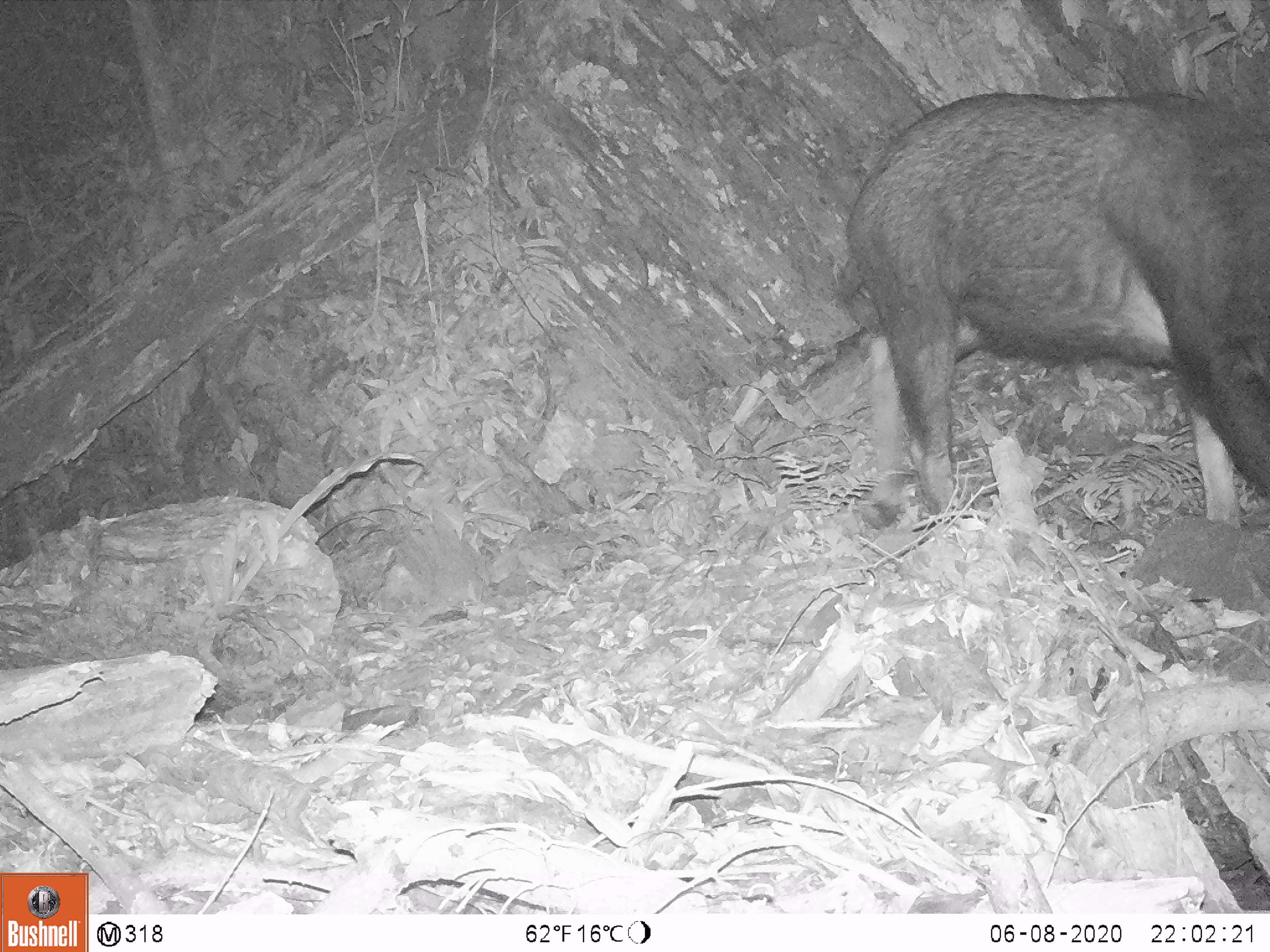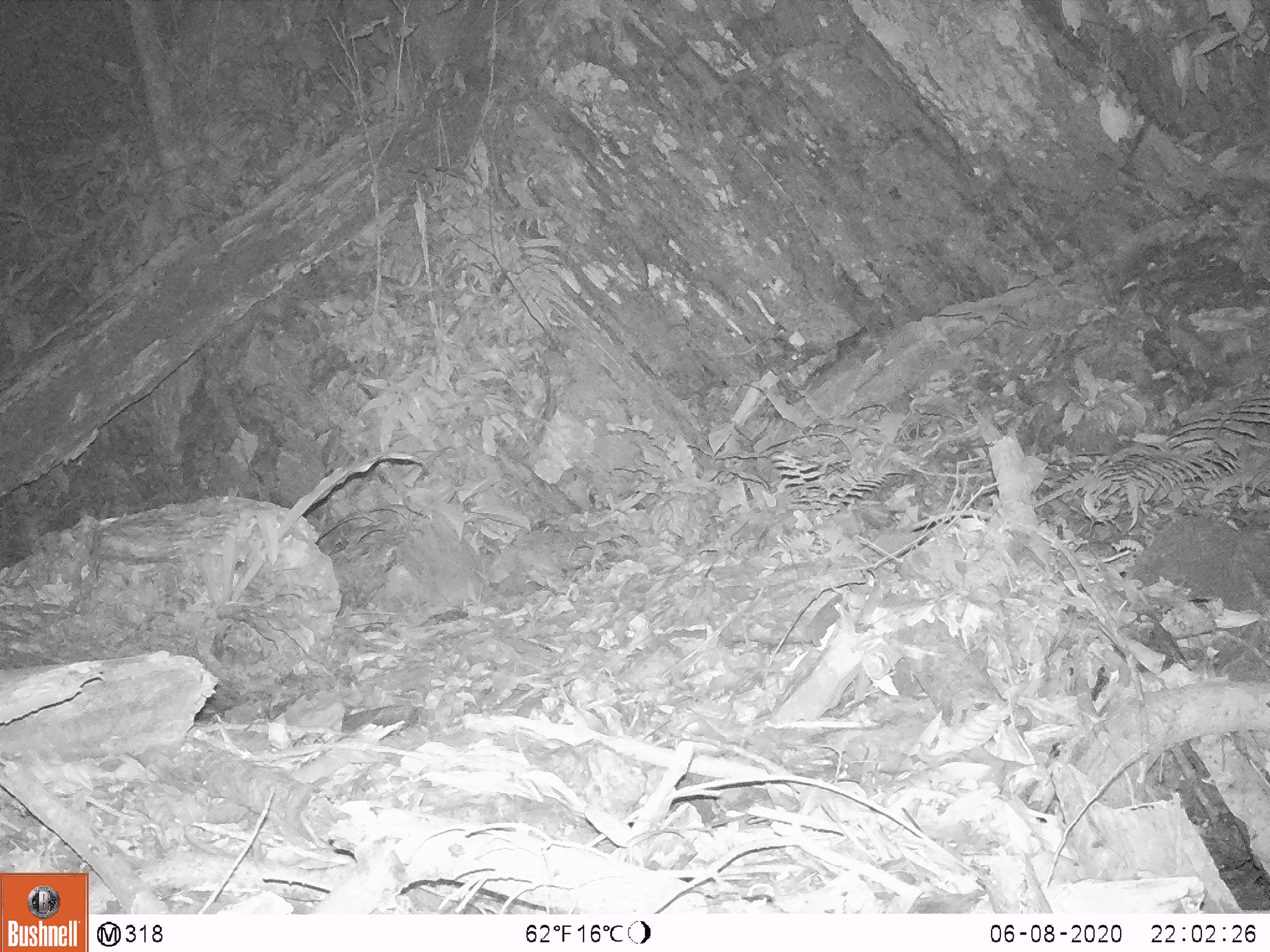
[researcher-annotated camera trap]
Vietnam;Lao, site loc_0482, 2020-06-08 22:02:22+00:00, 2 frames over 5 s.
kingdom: Animalia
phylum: Chordata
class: Mammalia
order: Artiodactyla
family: Suidae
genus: Sus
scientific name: Sus scrofa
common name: eurasian wild pig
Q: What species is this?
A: Eurasian wild pig (Sus scrofa).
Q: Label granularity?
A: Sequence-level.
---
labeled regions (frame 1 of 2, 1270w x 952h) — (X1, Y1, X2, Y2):
eurasian wild pig: (836, 93, 1270, 513)